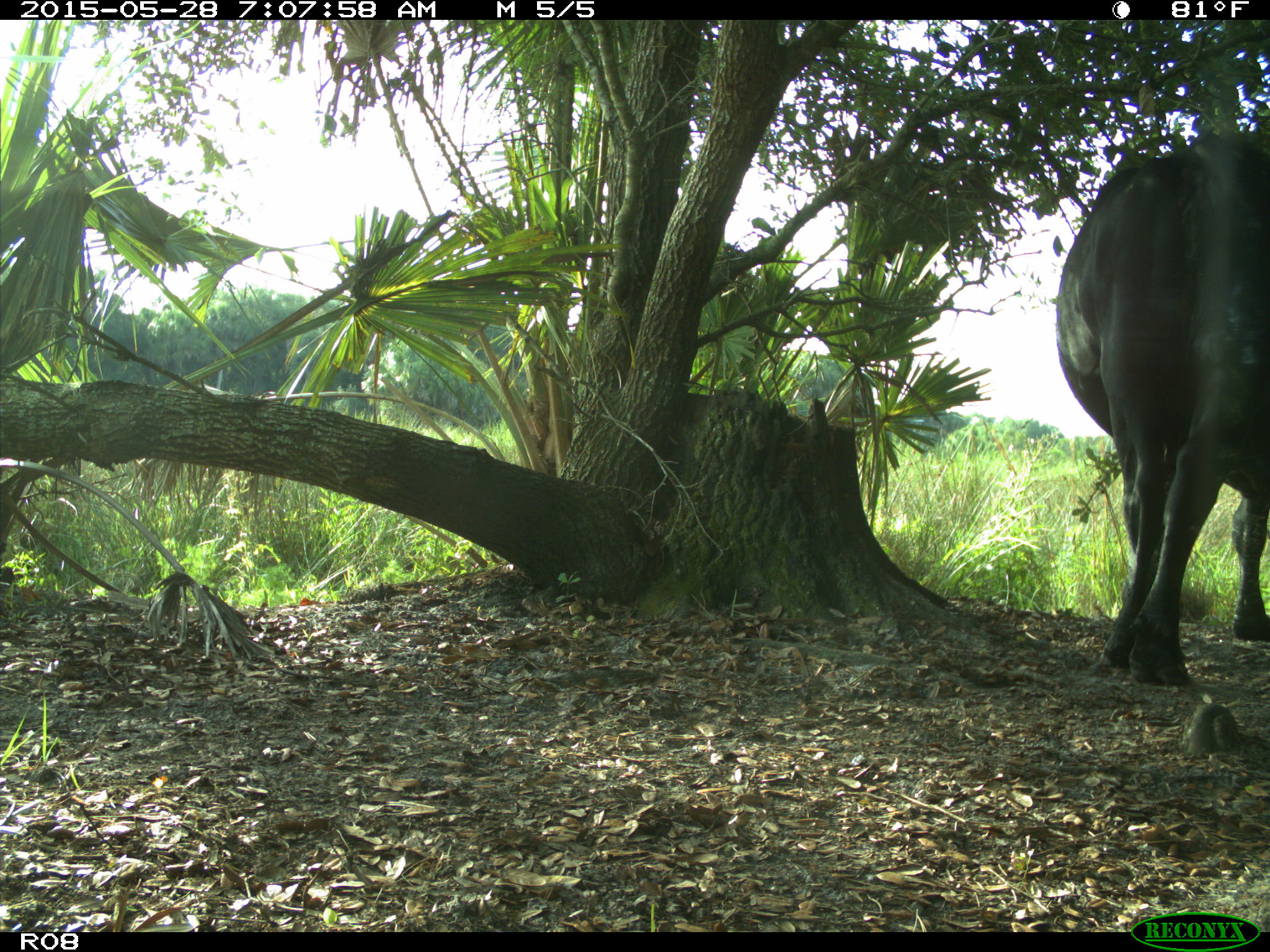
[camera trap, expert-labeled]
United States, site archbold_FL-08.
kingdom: Animalia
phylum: Chordata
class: Mammalia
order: Artiodactyla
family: Bovidae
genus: Bos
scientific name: Bos taurus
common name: domestic cow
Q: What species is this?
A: Bos taurus (domestic cow).